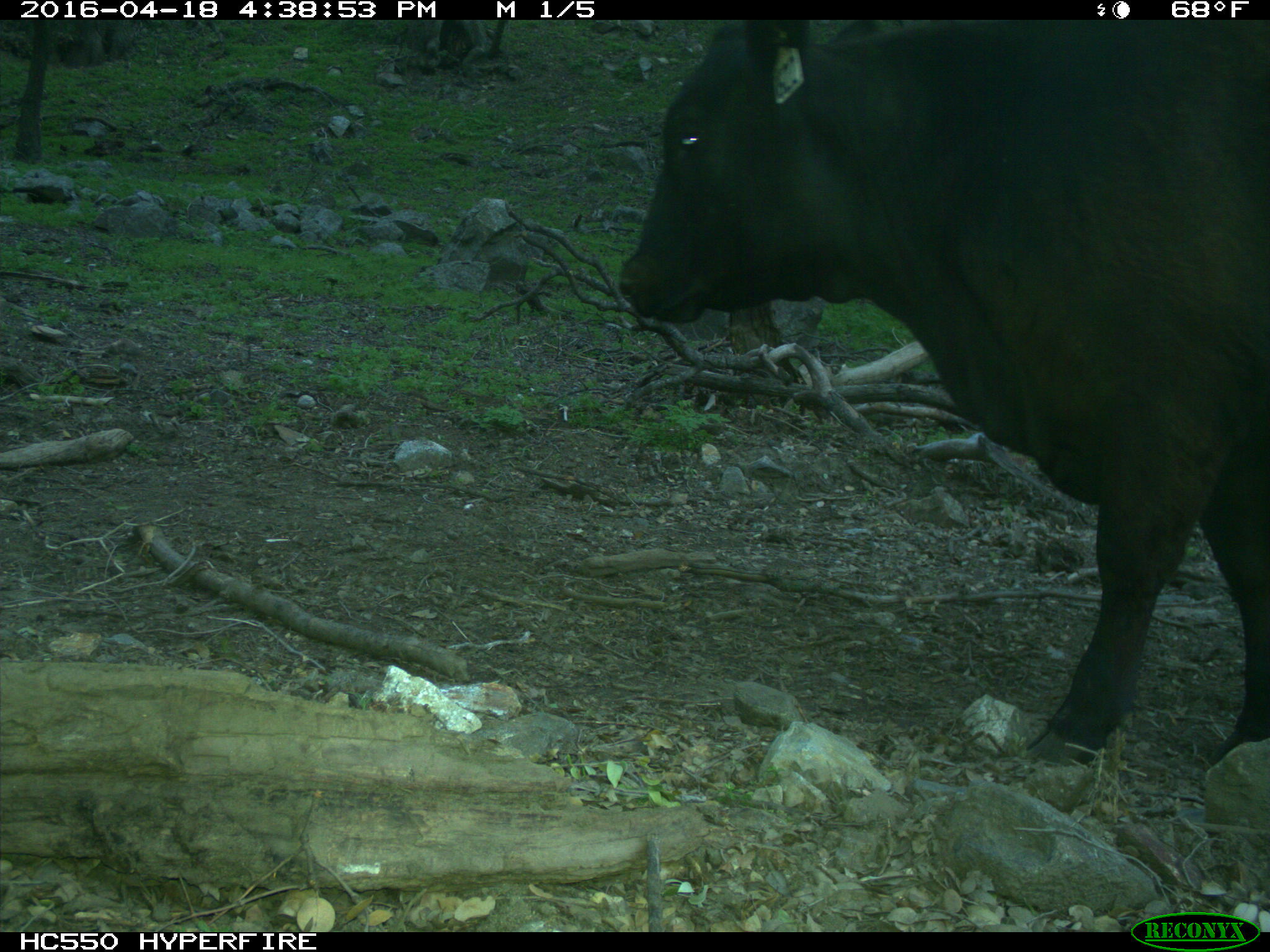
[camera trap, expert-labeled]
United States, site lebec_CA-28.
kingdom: Animalia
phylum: Chordata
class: Mammalia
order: Artiodactyla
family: Bovidae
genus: Bos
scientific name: Bos taurus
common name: domestic cow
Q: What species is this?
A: Bos taurus (domestic cow).